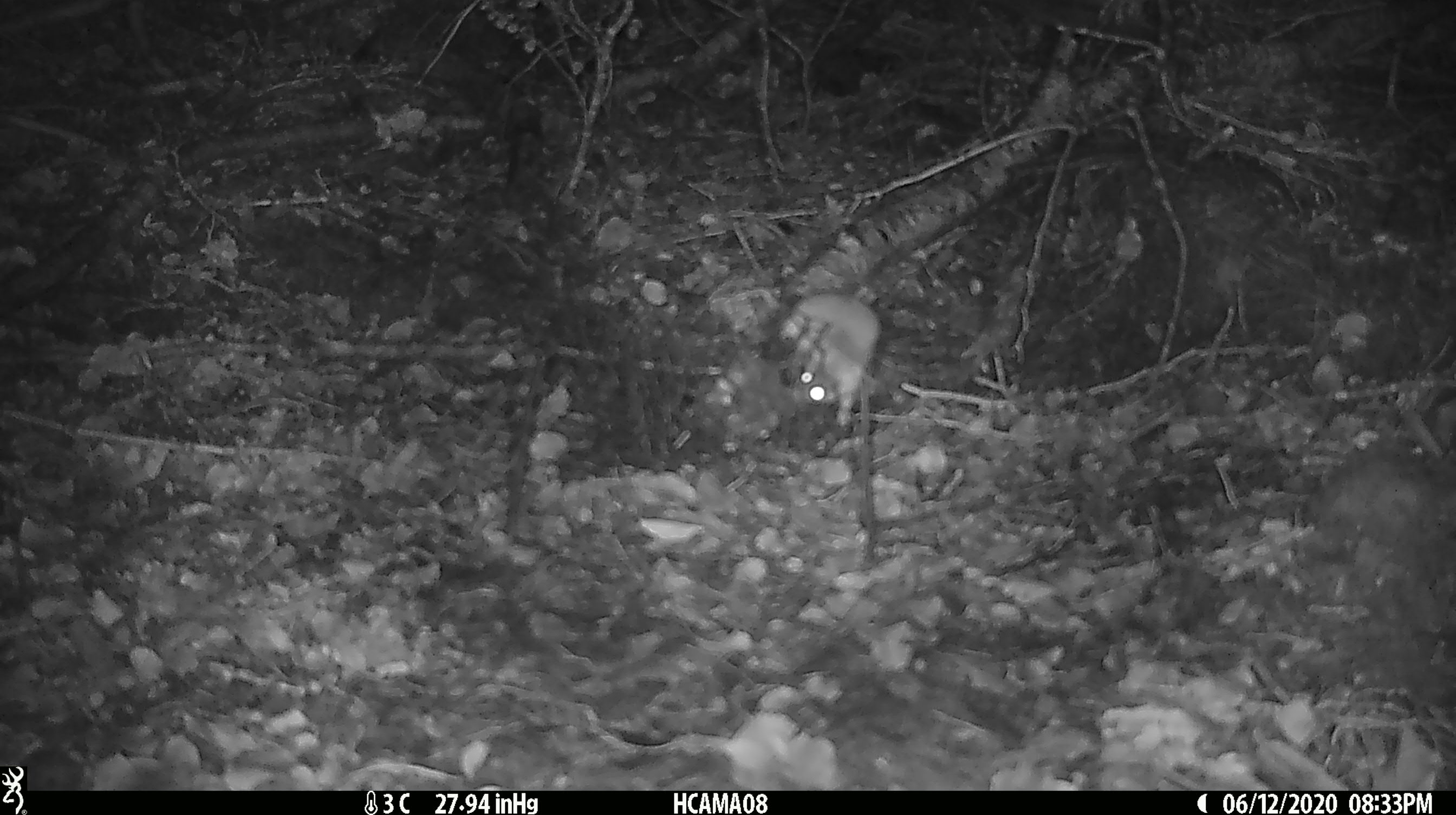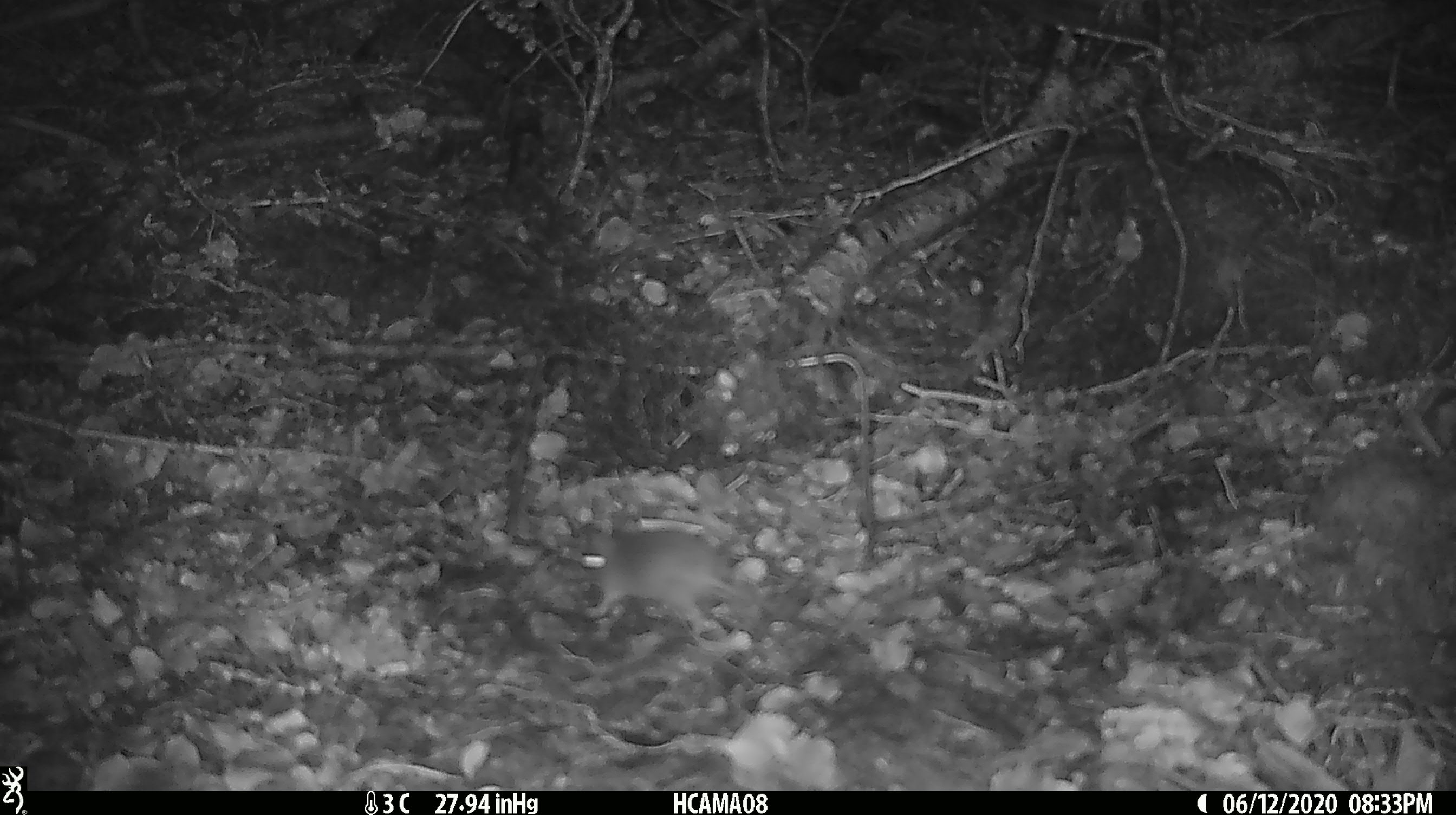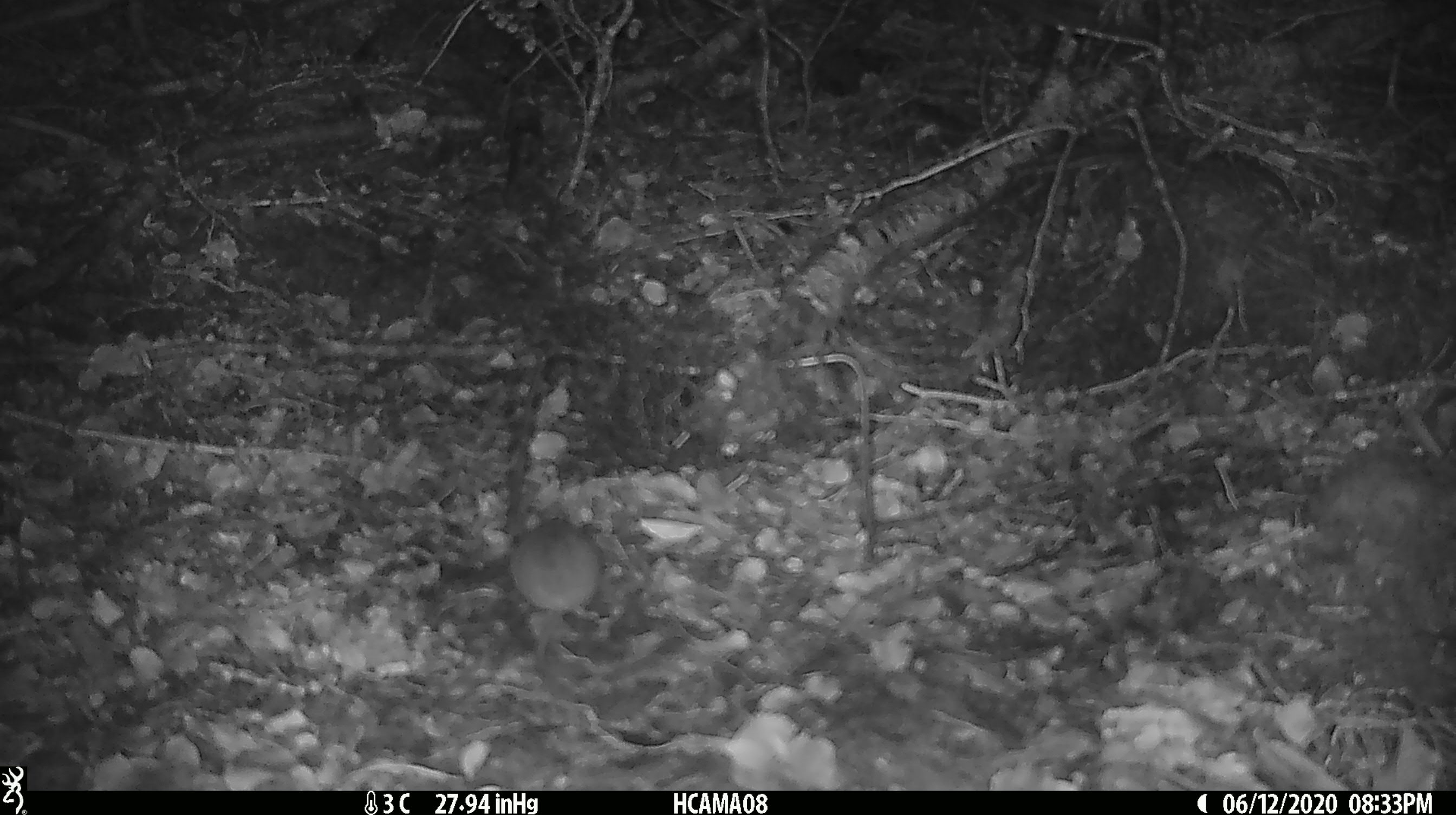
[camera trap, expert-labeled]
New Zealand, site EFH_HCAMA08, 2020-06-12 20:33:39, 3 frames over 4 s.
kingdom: Animalia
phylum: Chordata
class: Mammalia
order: Rodentia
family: Muridae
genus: Mus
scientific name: Mus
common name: mouse